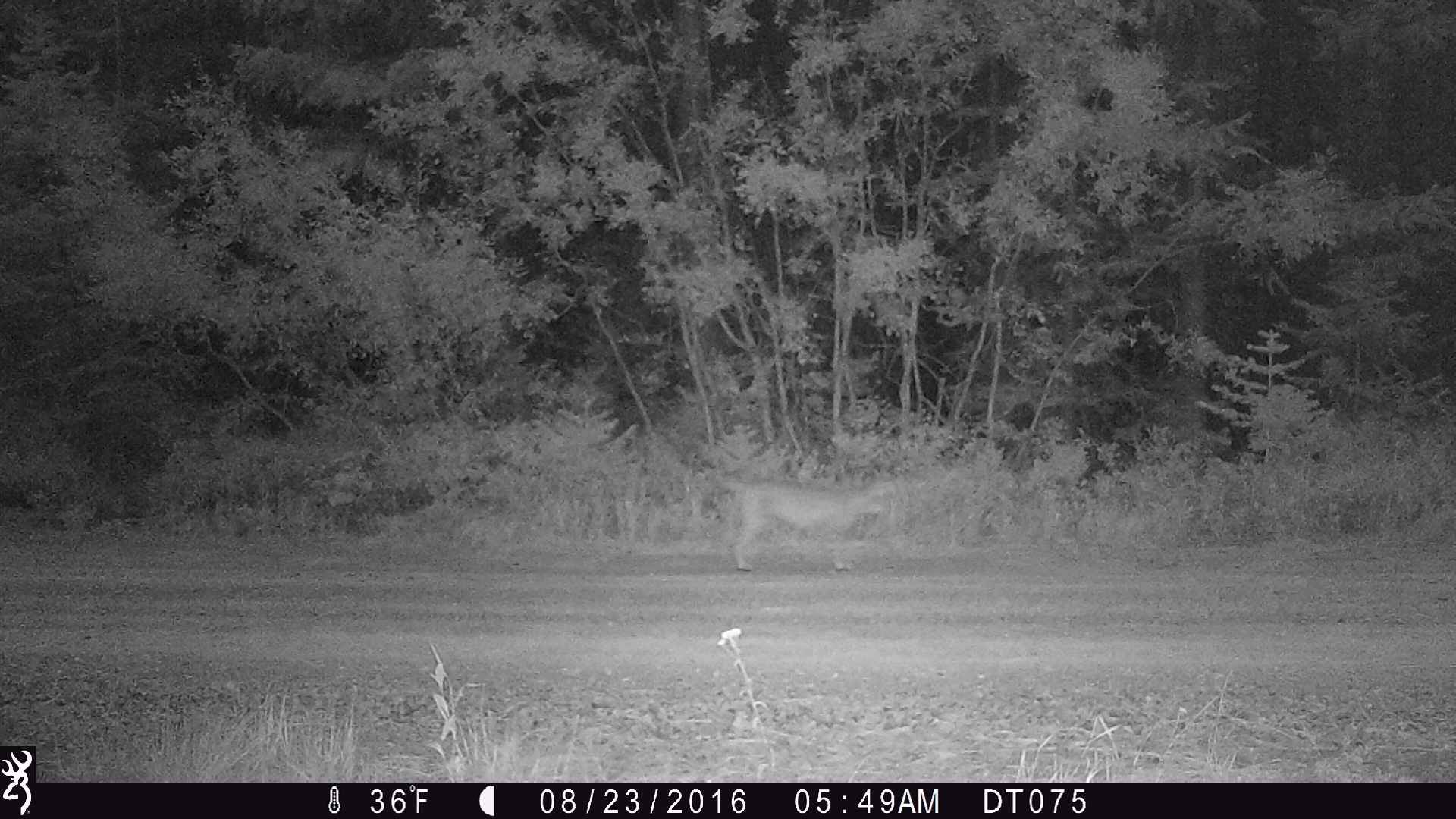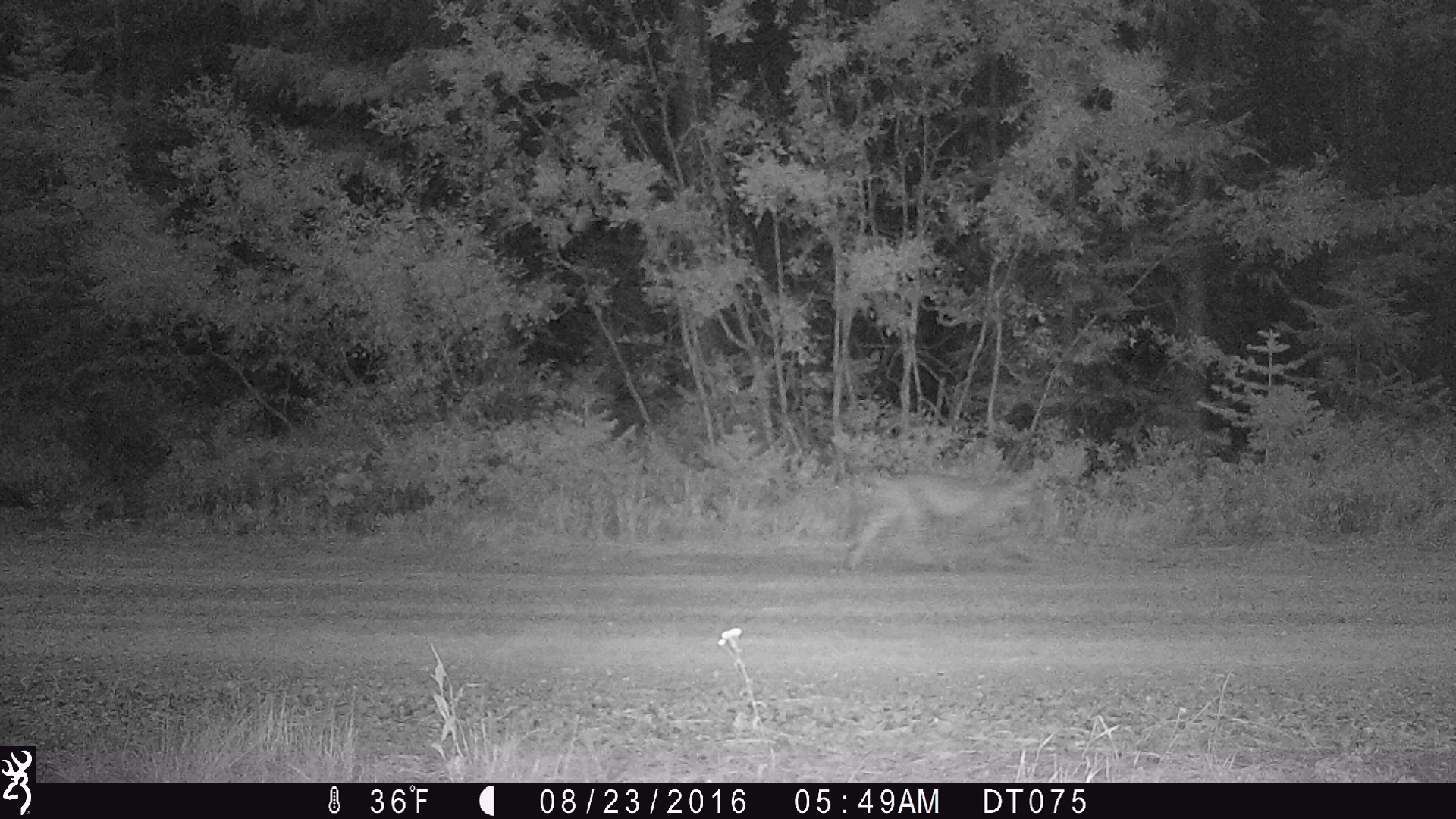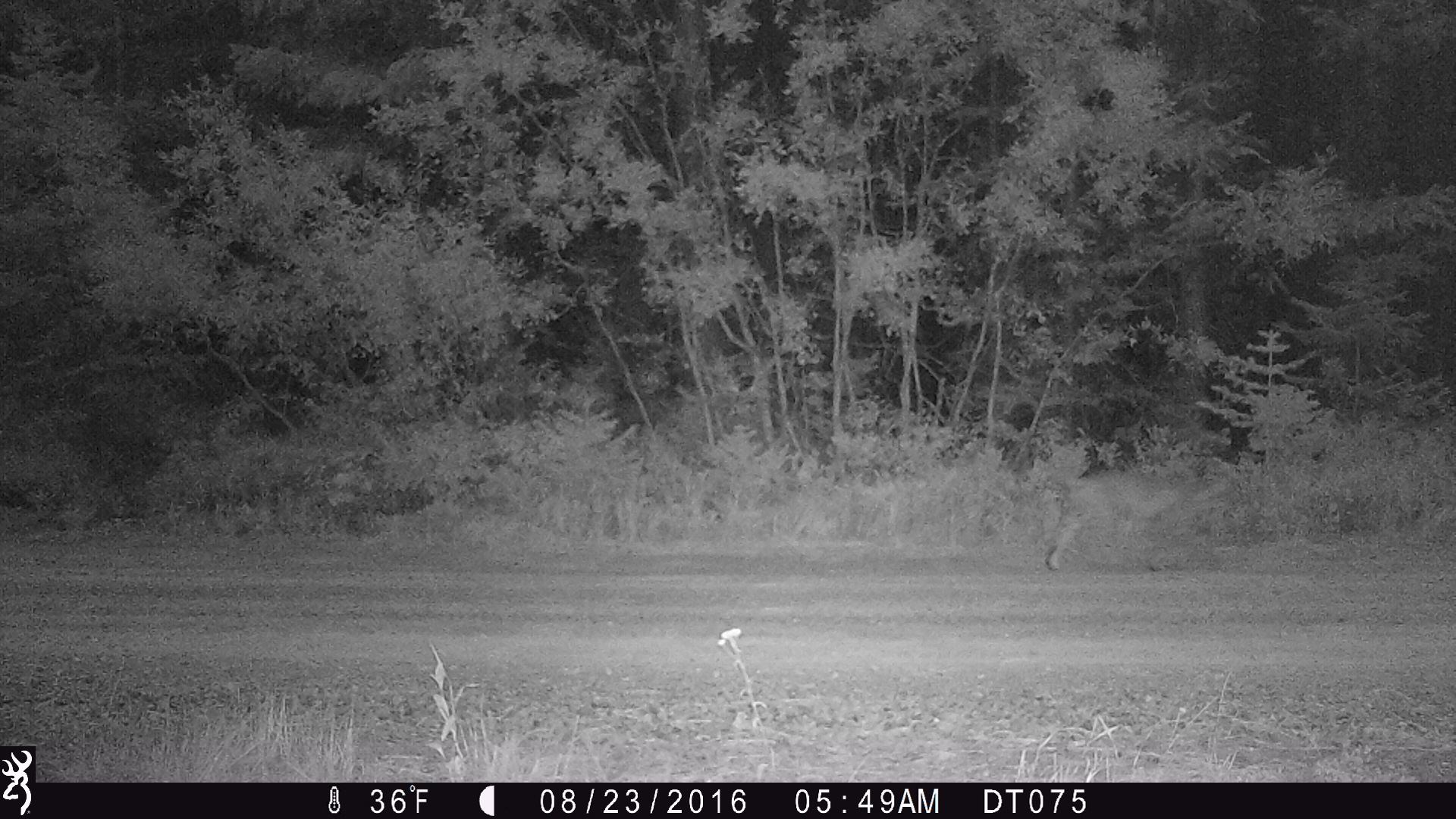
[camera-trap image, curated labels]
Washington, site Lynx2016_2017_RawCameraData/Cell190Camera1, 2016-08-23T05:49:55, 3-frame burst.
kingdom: Animalia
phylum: Chordata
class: Mammalia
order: Carnivora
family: Felidae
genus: Lynx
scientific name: Lynx rufus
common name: bobcat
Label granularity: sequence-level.